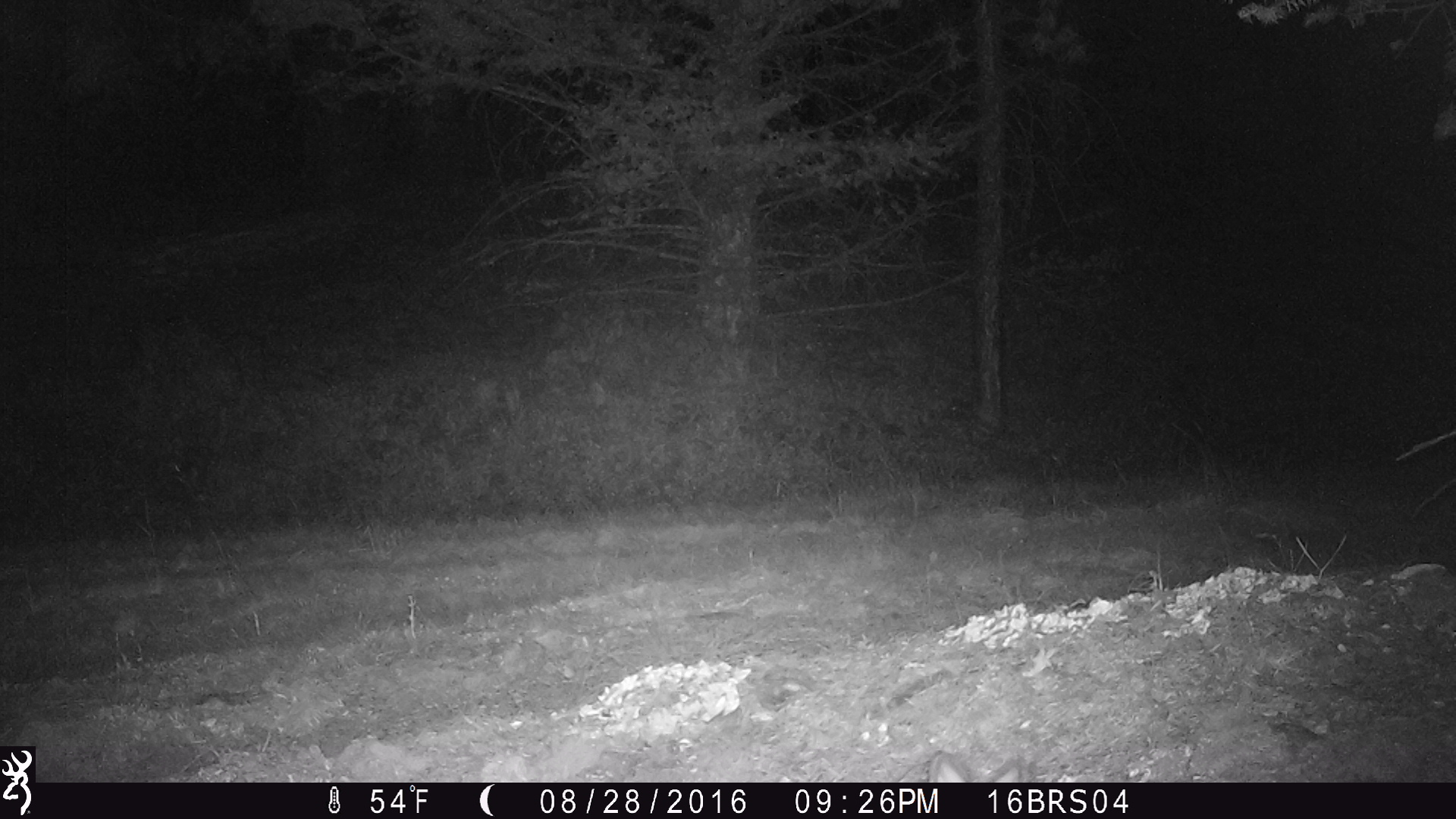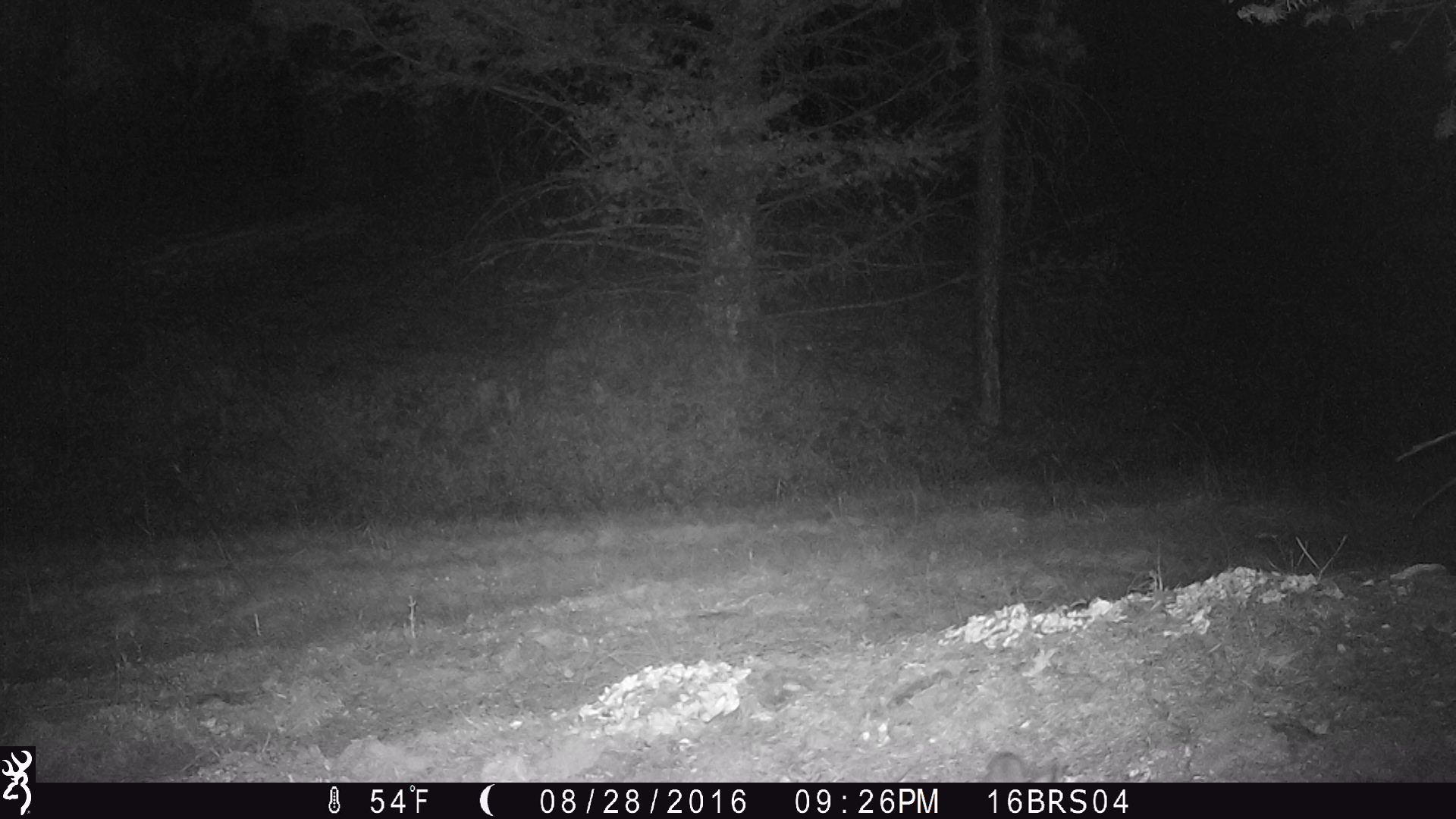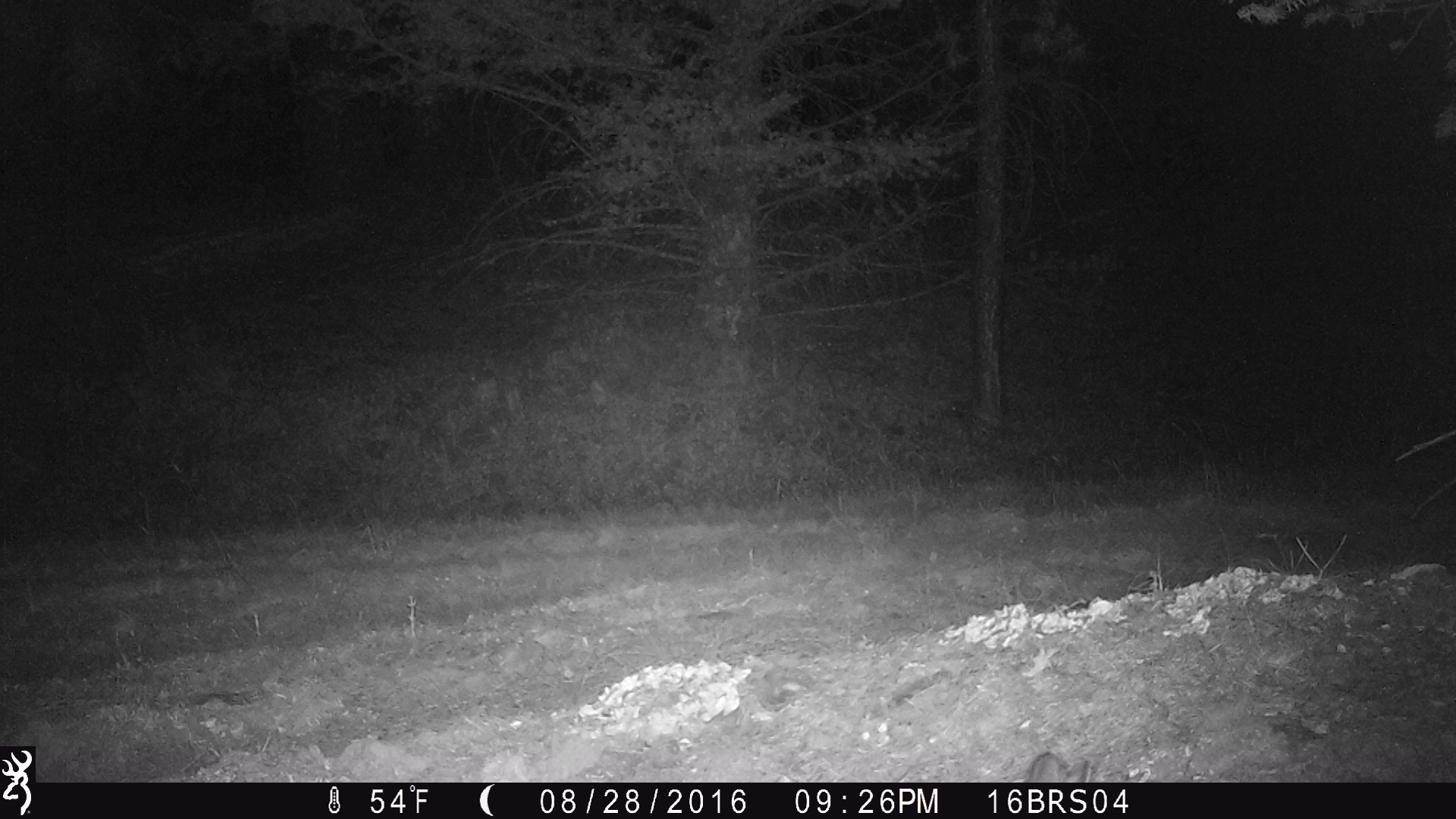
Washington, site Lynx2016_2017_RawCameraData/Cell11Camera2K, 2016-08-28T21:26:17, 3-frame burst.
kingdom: Animalia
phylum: Chordata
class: Mammalia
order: Lagomorpha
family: Leporidae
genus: Lepus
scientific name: Lepus americanus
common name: snowshoe hare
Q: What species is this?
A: Lepus americanus (snowshoe hare).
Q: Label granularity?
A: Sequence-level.